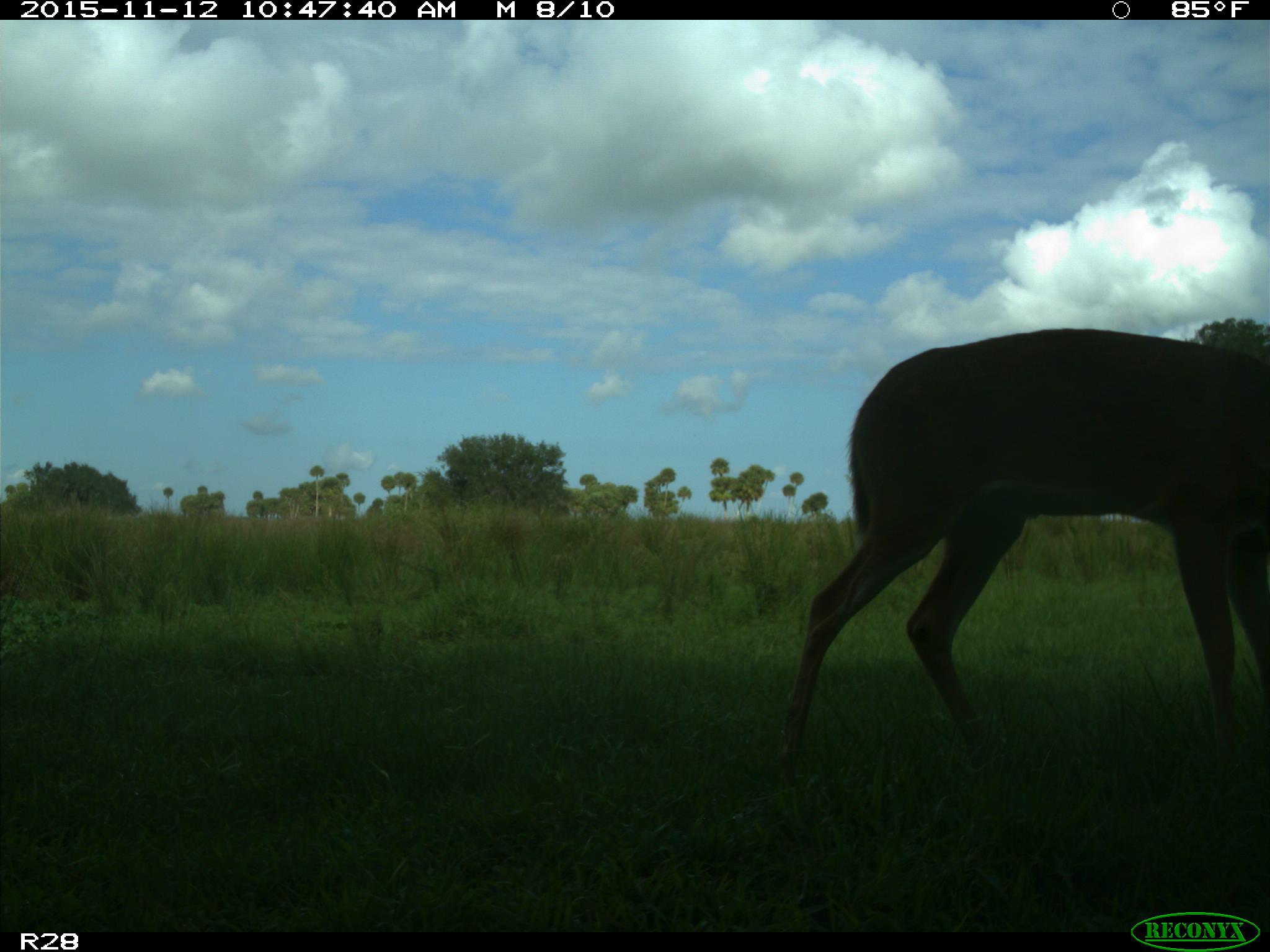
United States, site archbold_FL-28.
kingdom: Animalia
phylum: Chordata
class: Mammalia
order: Artiodactyla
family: Cervidae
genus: Odocoileus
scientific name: Odocoileus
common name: deer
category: unidentified deer